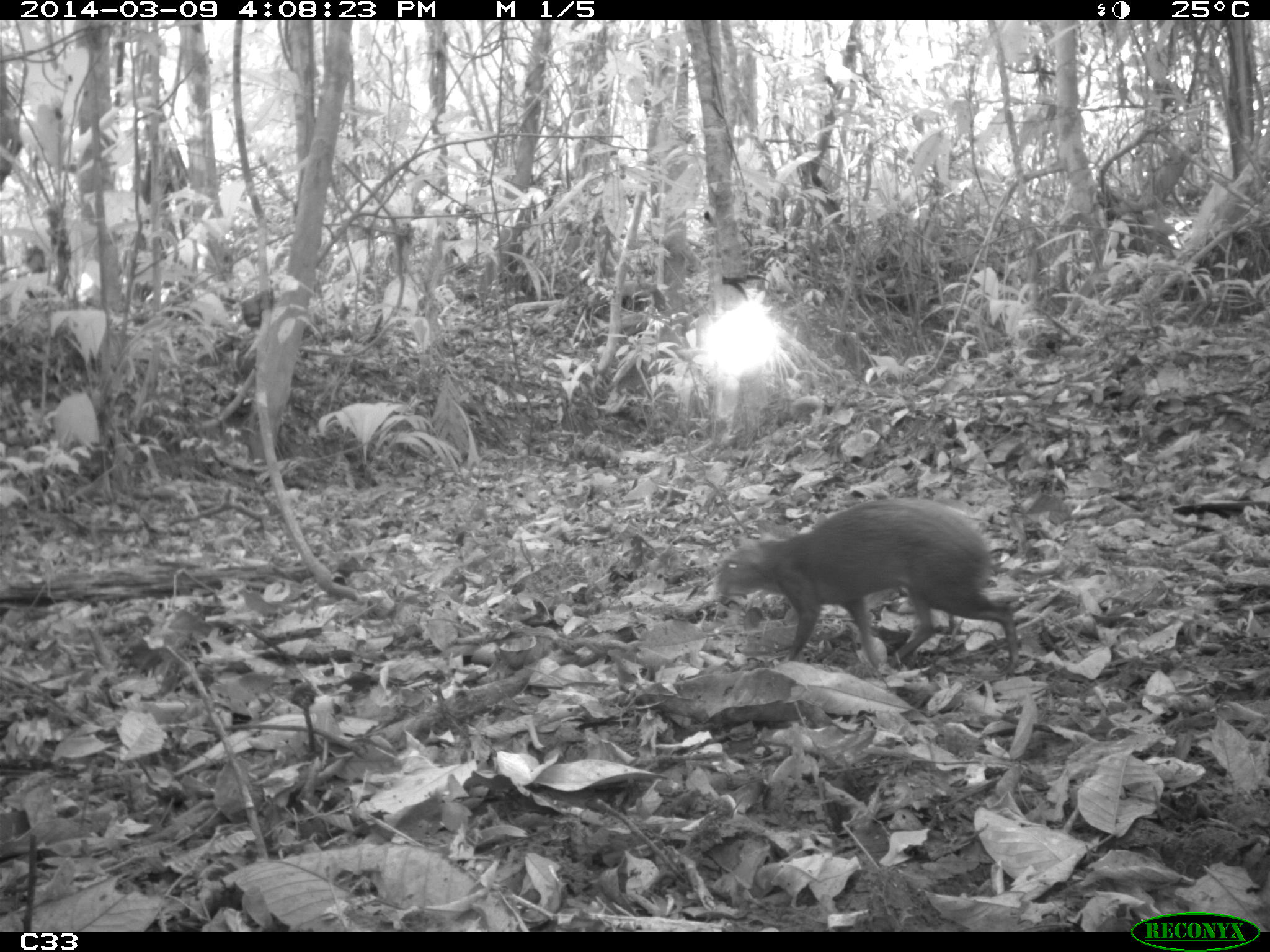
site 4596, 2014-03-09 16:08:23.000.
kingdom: Animalia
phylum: Chordata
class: Mammalia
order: Rodentia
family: Dasyproctidae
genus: Dasyprocta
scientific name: Dasyprocta leporina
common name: red-rumped agouti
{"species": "Dasyprocta leporina (red-rumped agouti)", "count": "1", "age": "adult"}